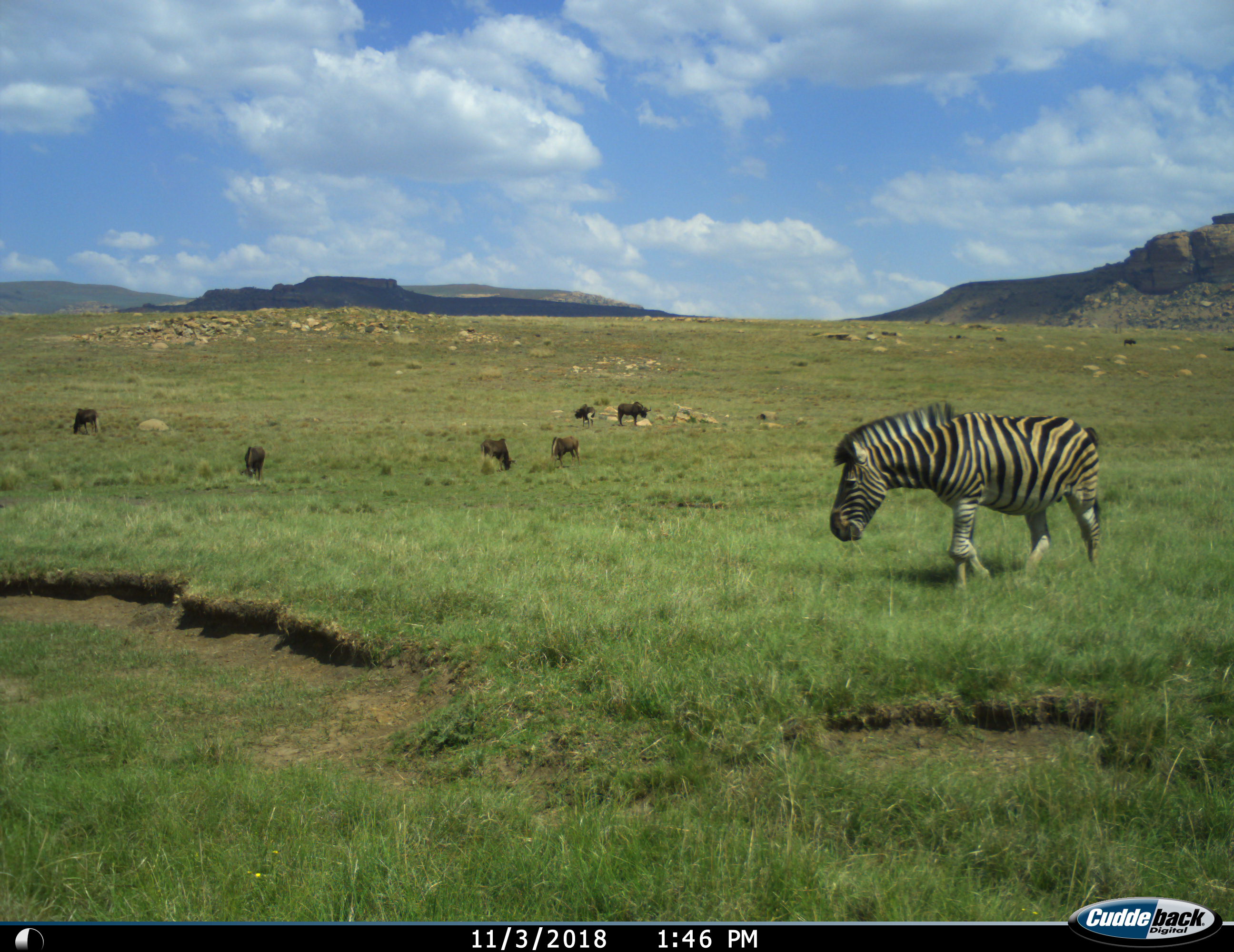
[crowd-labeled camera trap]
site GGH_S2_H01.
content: unidentified animal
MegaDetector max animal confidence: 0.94